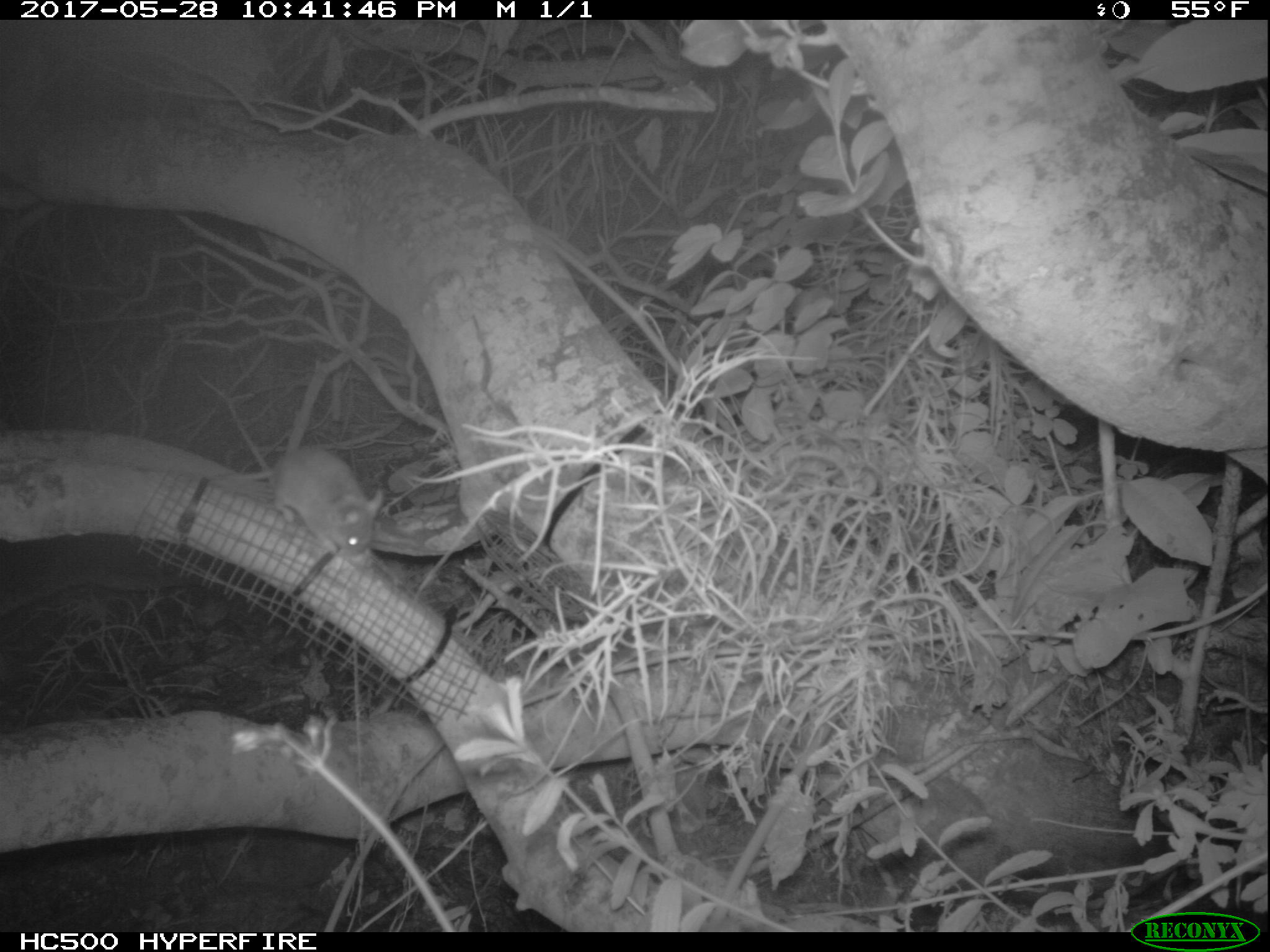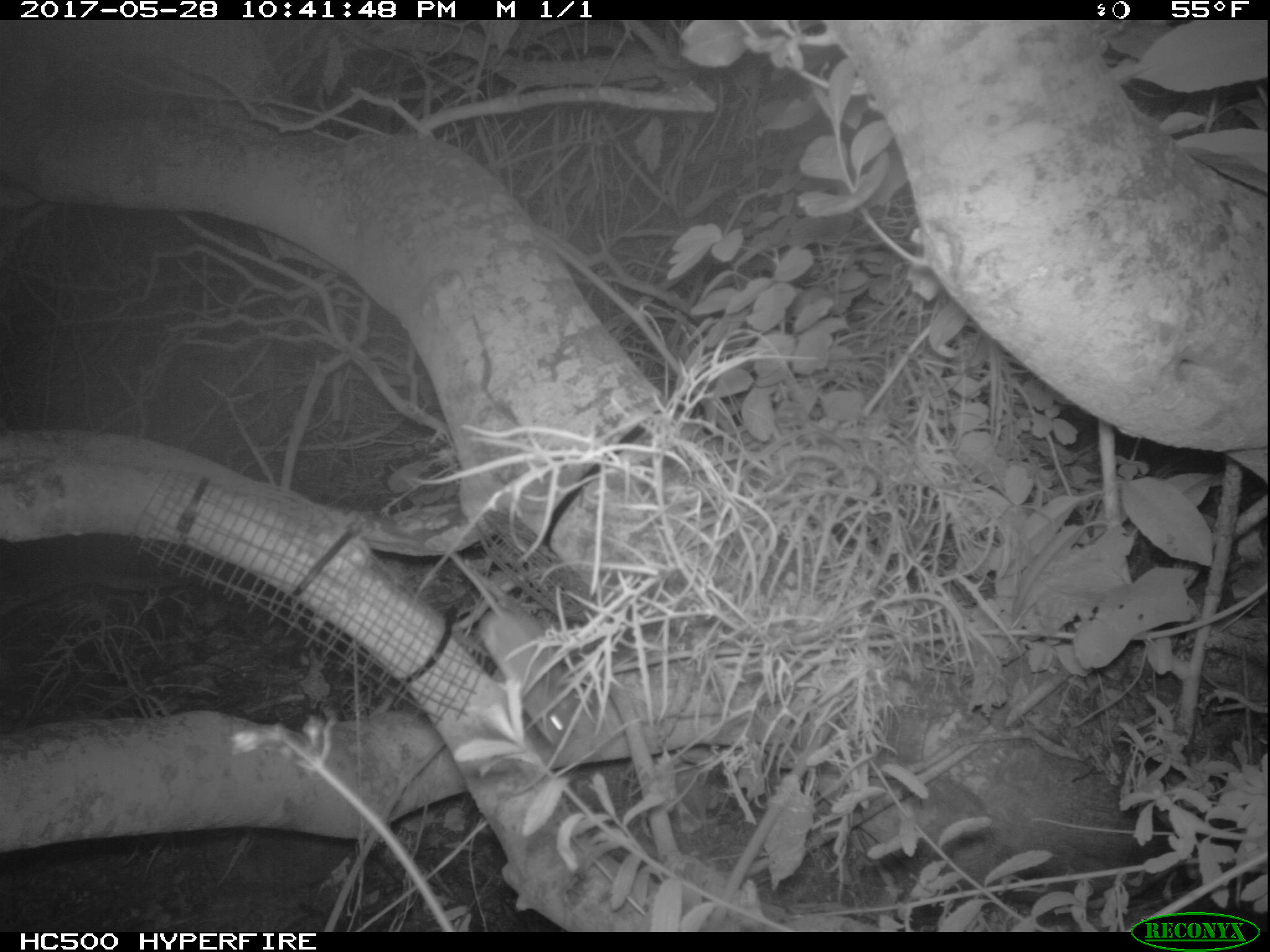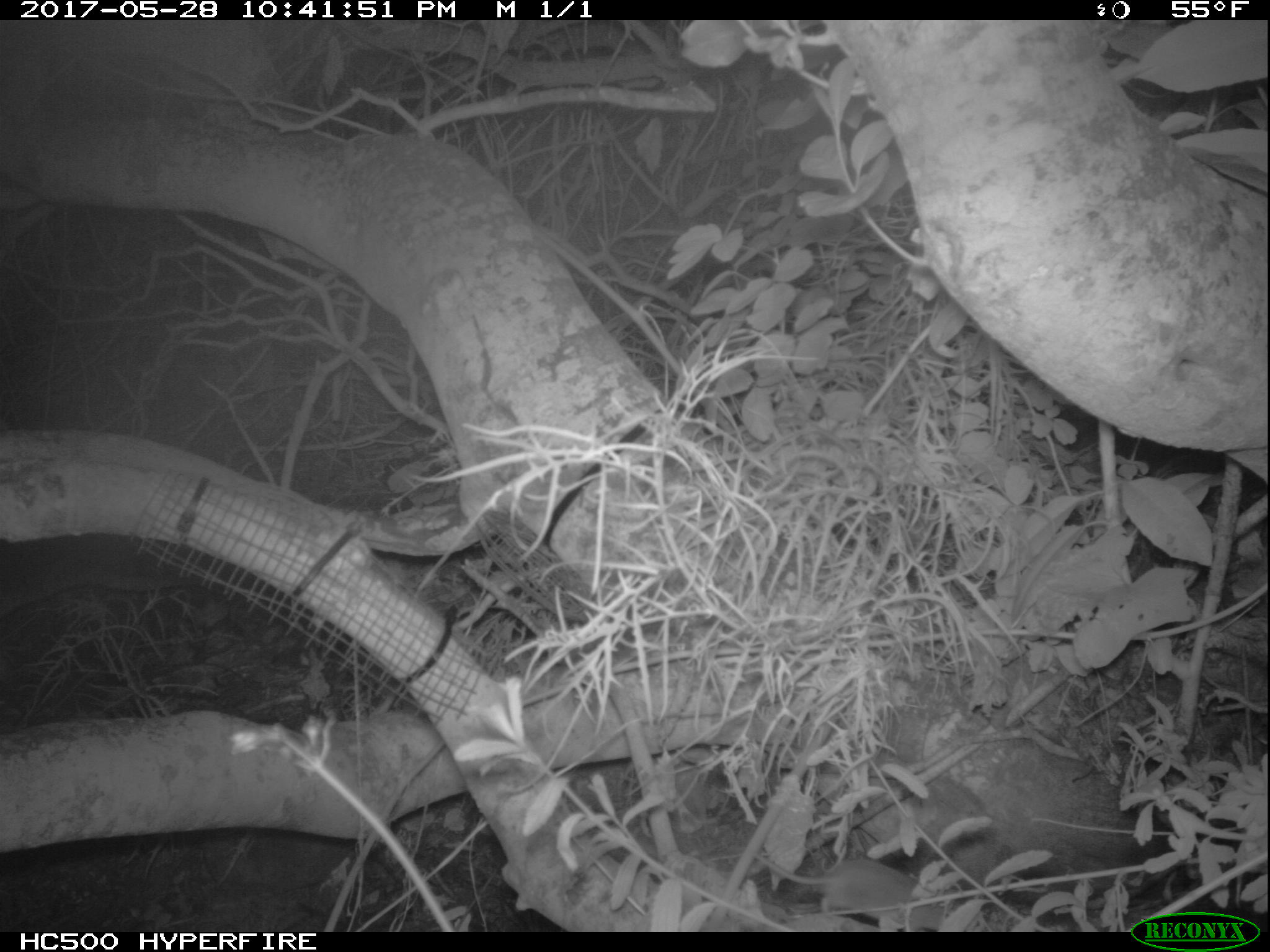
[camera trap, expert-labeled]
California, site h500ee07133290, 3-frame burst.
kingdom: Animalia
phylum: Chordata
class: Mammalia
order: Rodentia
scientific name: Rodentia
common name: rodent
Rodent (Rodentia).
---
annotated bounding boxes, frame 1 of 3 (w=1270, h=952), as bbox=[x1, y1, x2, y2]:
rodent: bbox=[242, 445, 384, 565]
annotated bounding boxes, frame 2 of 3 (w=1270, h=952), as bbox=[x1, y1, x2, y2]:
rodent: bbox=[435, 537, 572, 744]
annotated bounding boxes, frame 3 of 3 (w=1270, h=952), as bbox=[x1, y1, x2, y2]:
rodent: bbox=[750, 848, 951, 930]